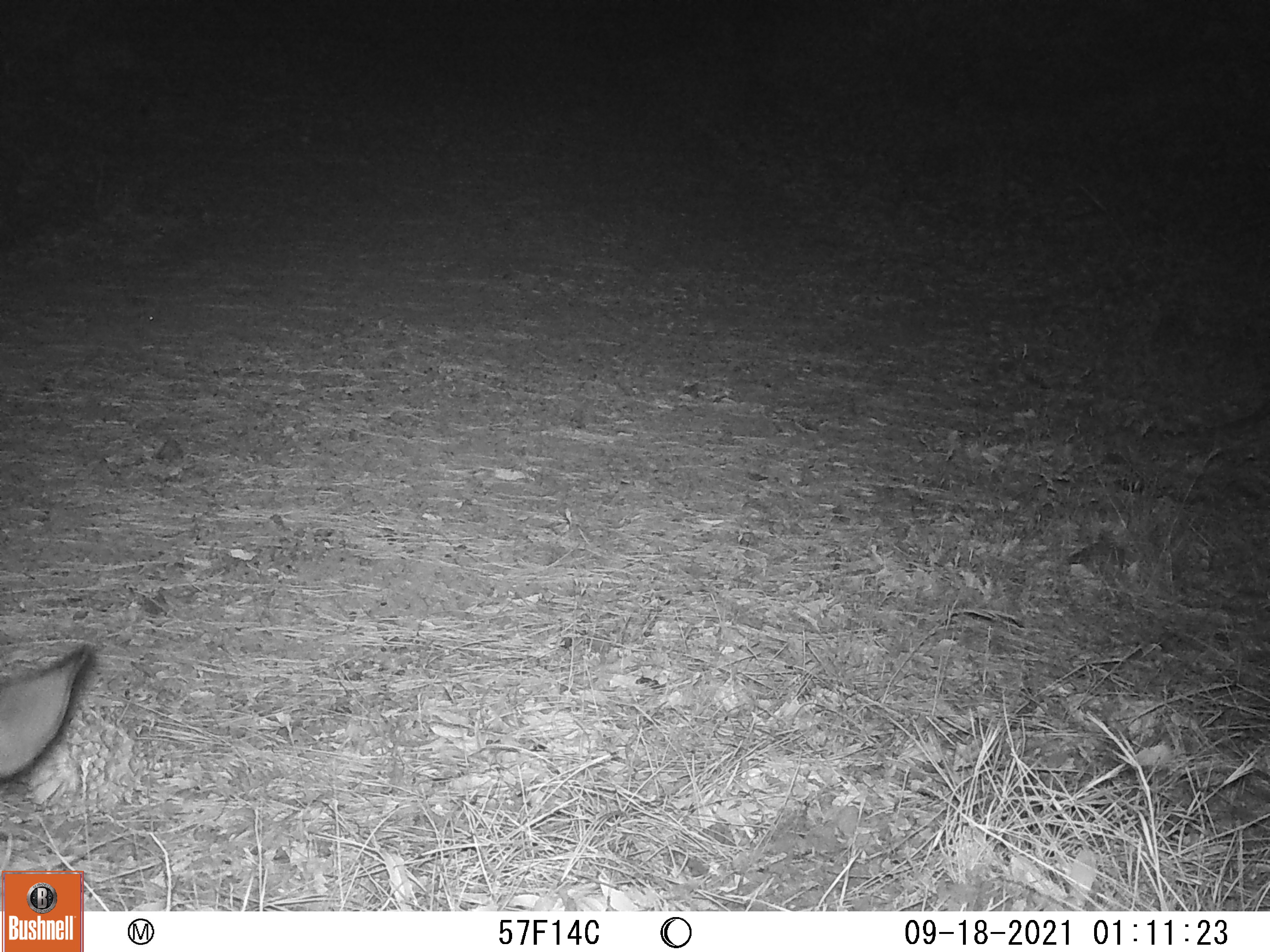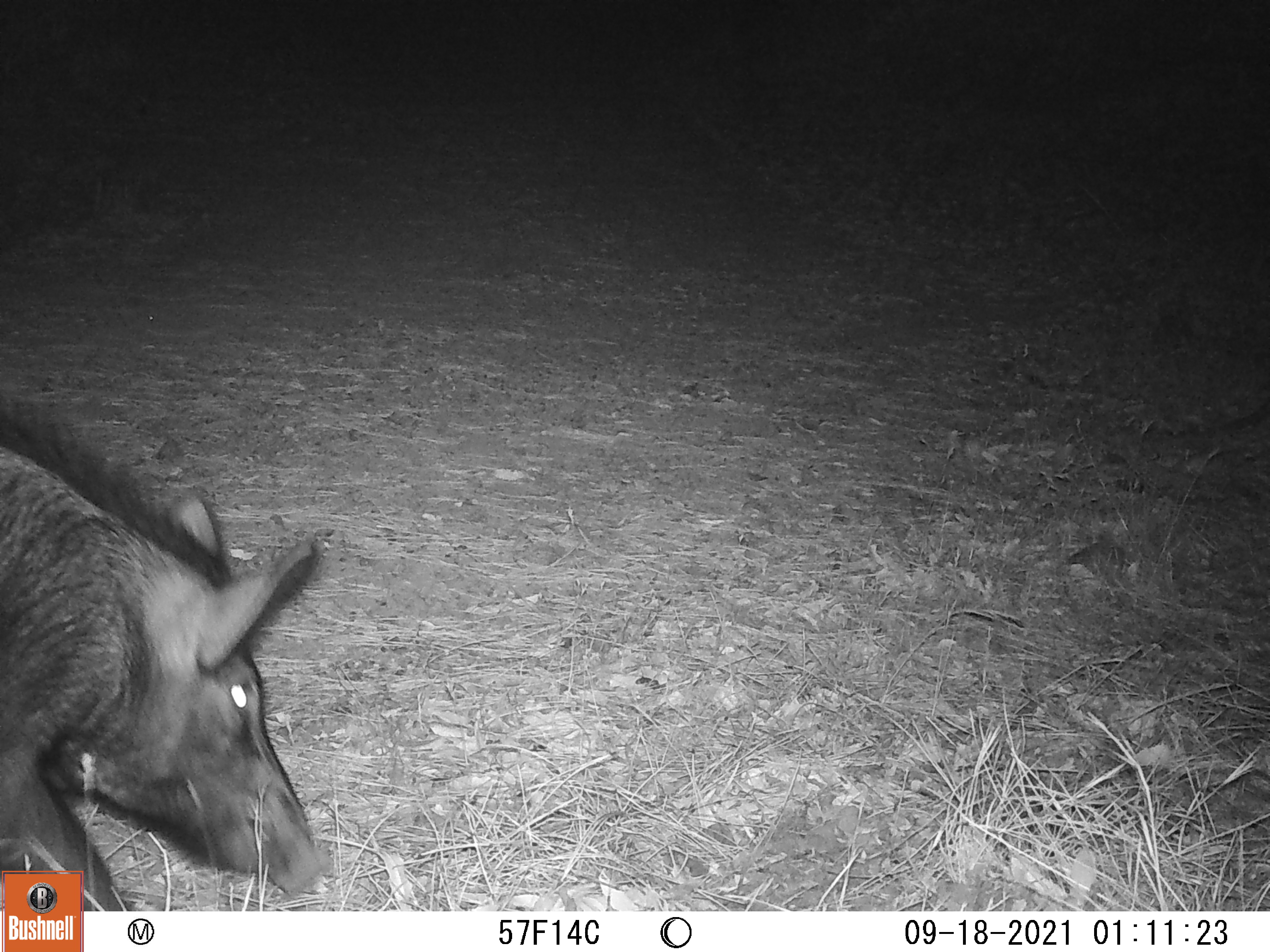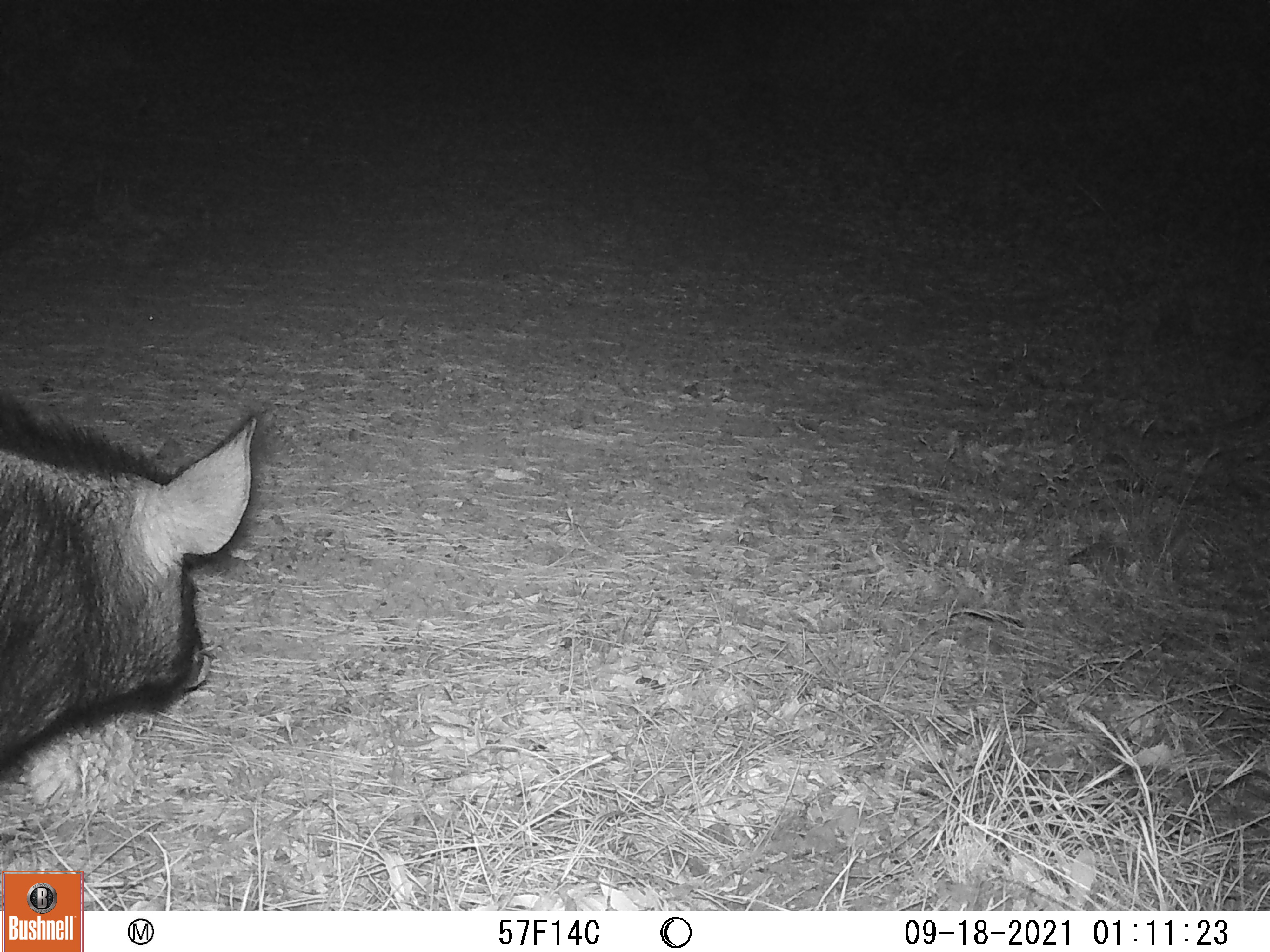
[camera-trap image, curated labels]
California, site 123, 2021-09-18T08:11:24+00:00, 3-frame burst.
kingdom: Animalia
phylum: Chordata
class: Mammalia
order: Artiodactyla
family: Suidae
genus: Sus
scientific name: Sus scrofa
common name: wild boar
Wild boar (Sus scrofa).